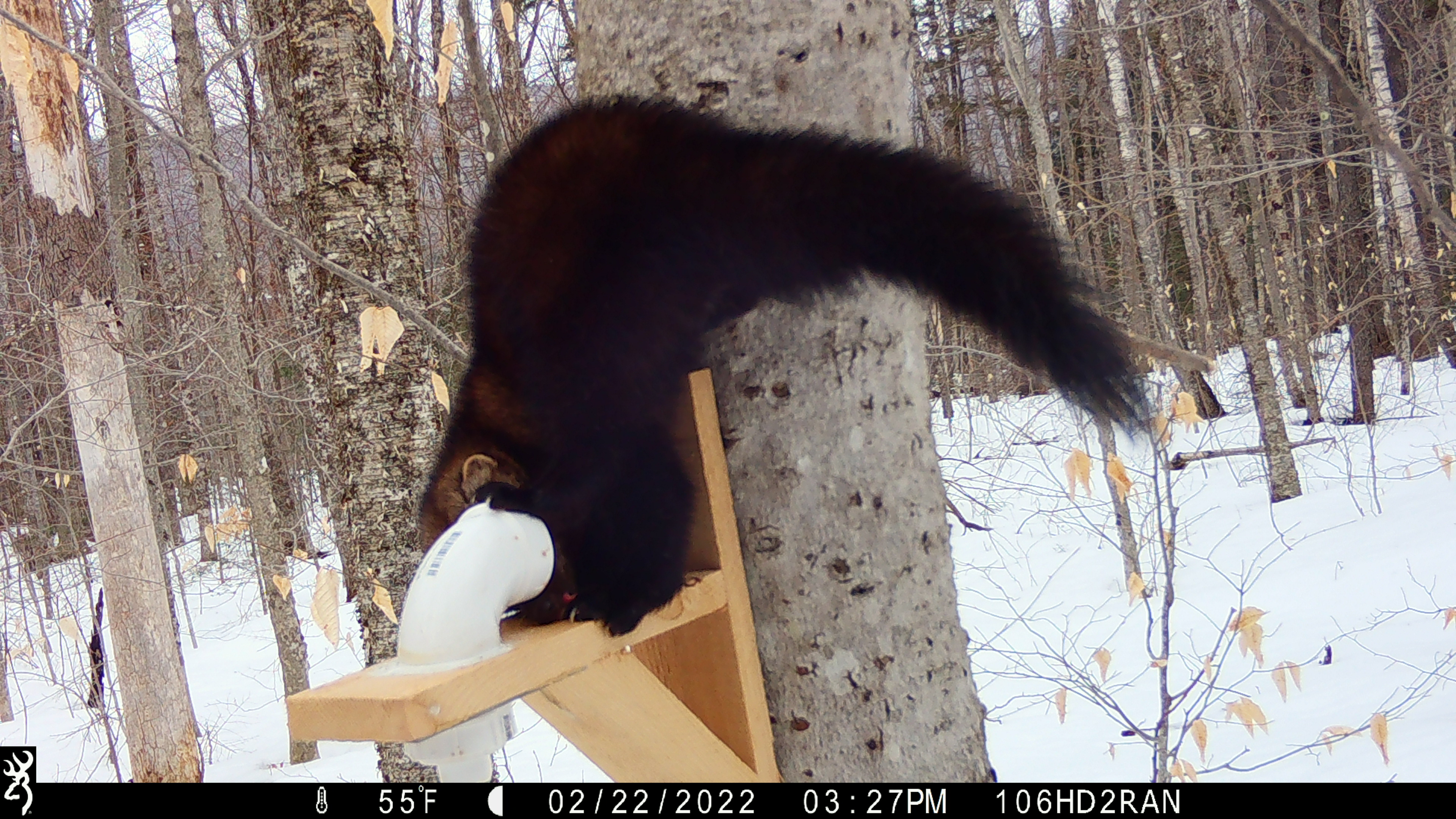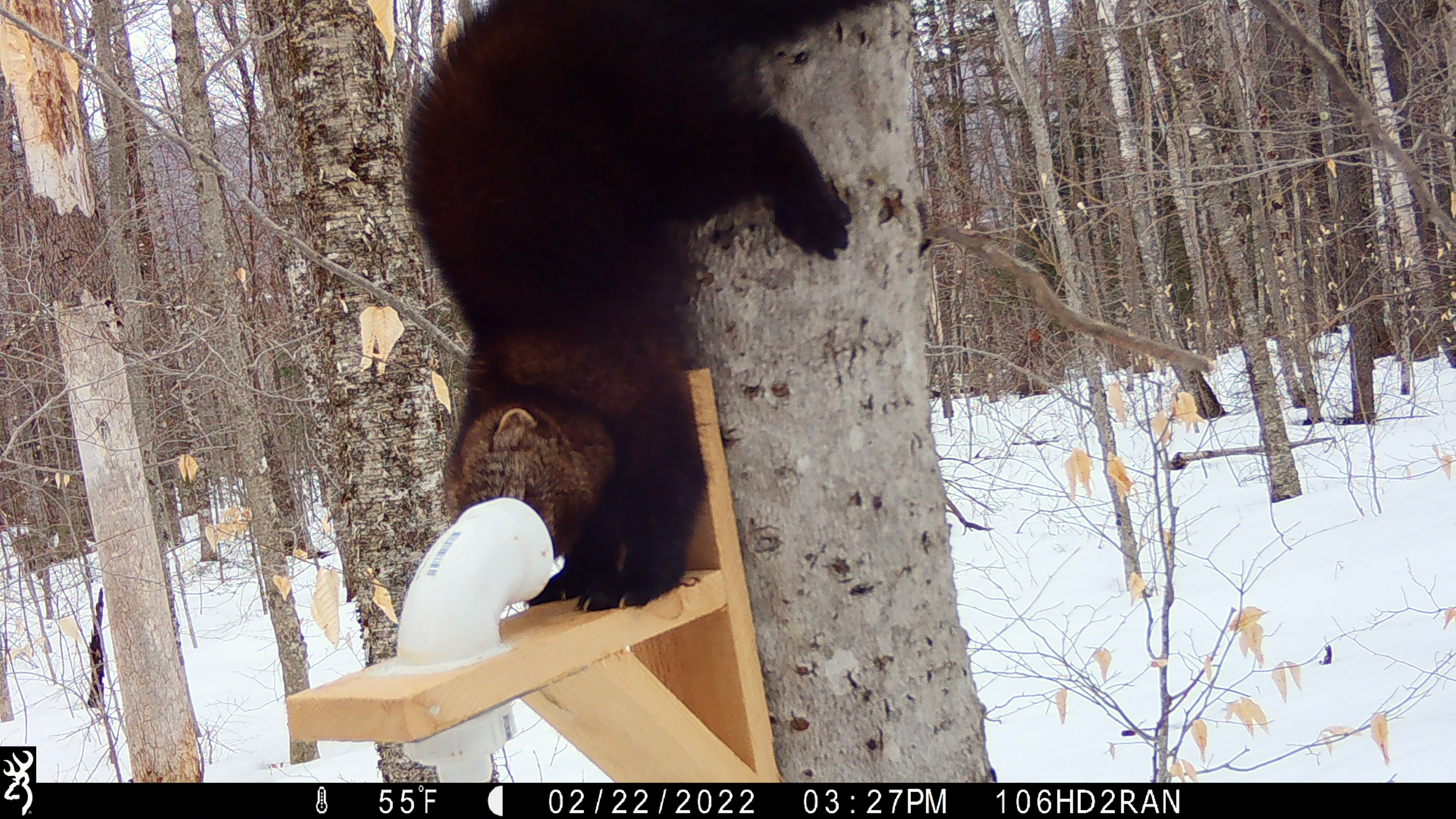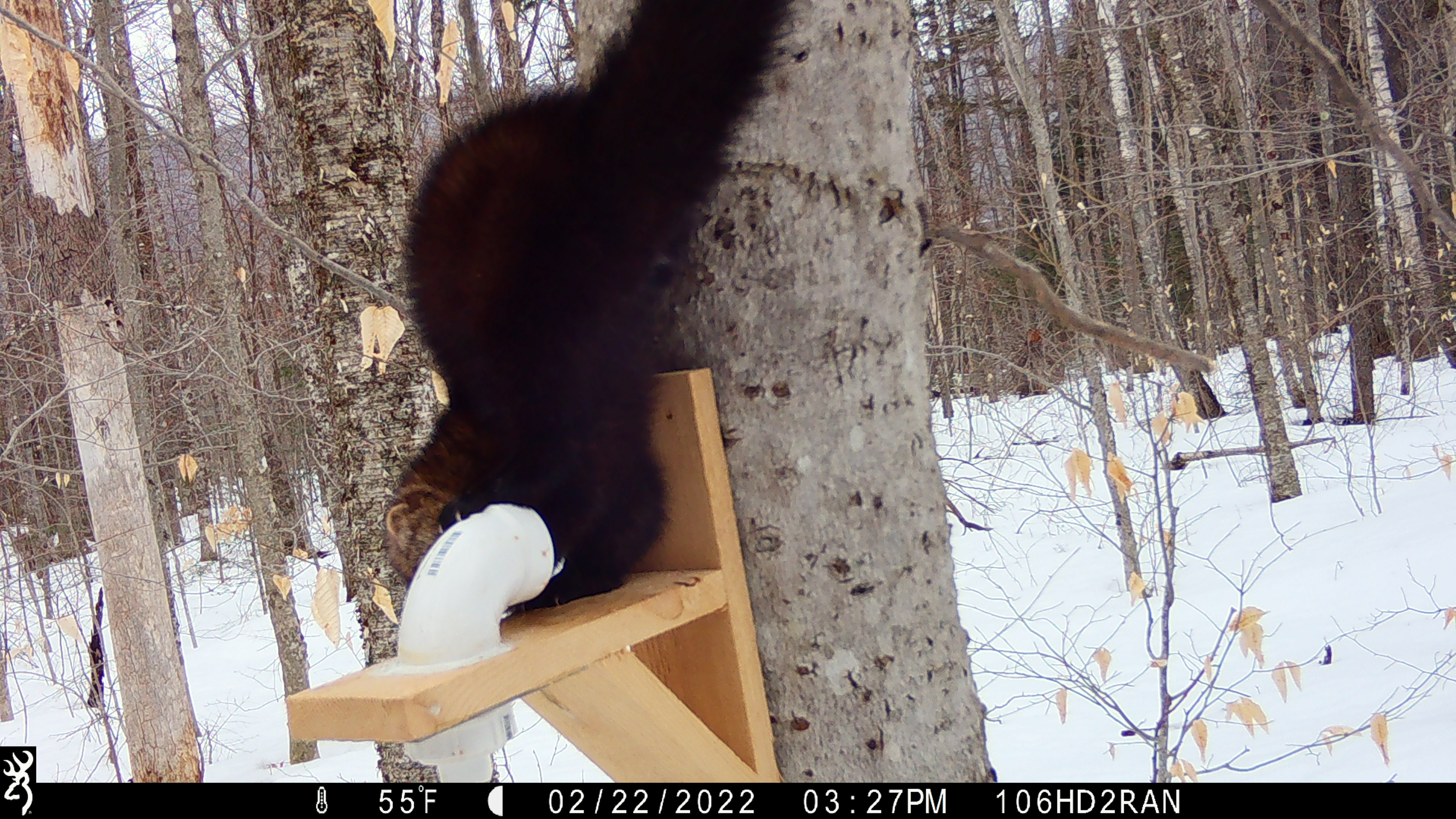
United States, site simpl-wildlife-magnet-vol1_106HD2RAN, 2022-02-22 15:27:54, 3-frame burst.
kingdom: Animalia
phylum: Chordata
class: Mammalia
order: Carnivora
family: Mustelidae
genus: Pekania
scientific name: Pekania pennanti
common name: fisher